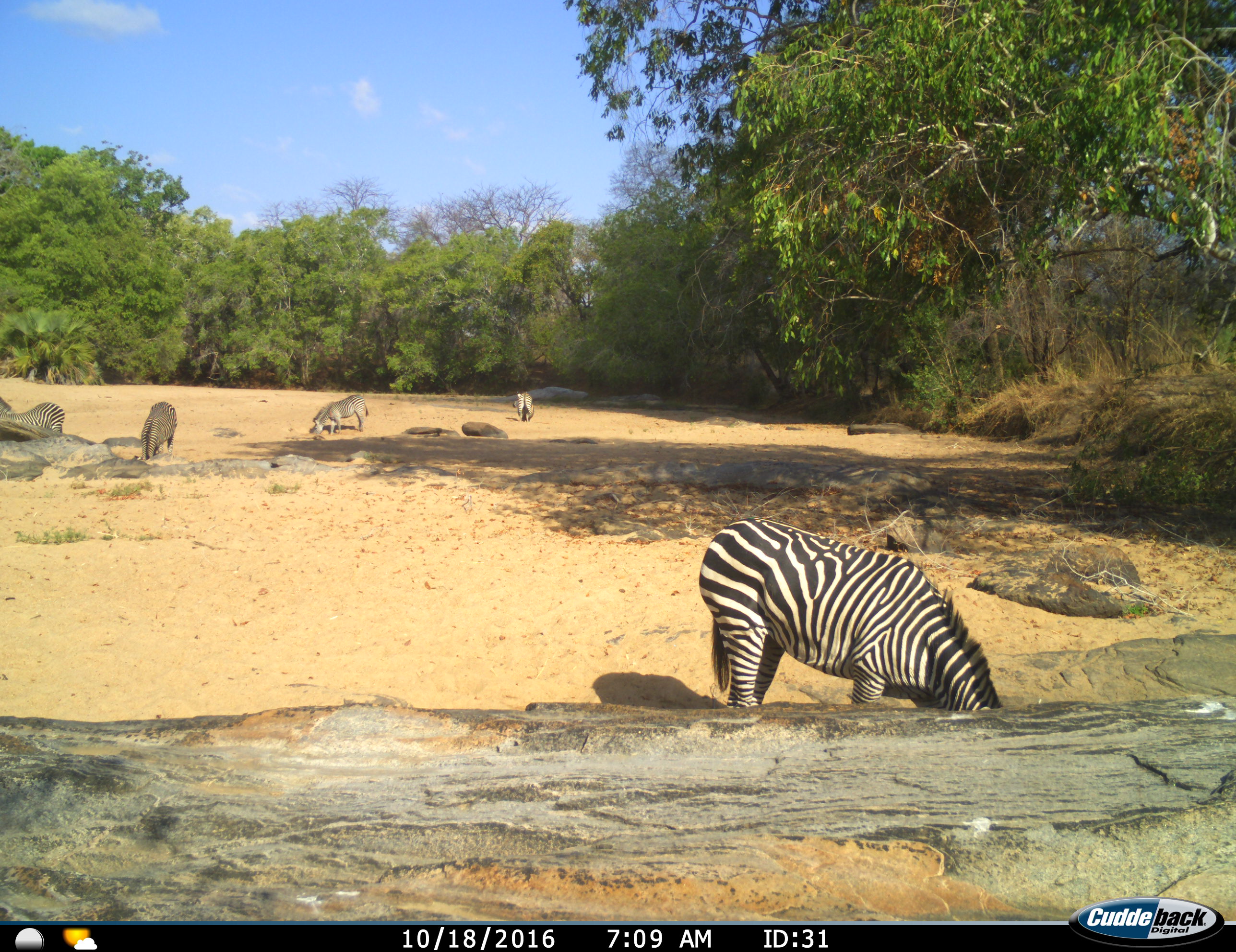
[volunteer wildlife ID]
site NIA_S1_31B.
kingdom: Animalia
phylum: Chordata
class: Mammalia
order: Perissodactyla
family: Equidae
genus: Equus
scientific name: Equus quagga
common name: plains zebra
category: zebraplains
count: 5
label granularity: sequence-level